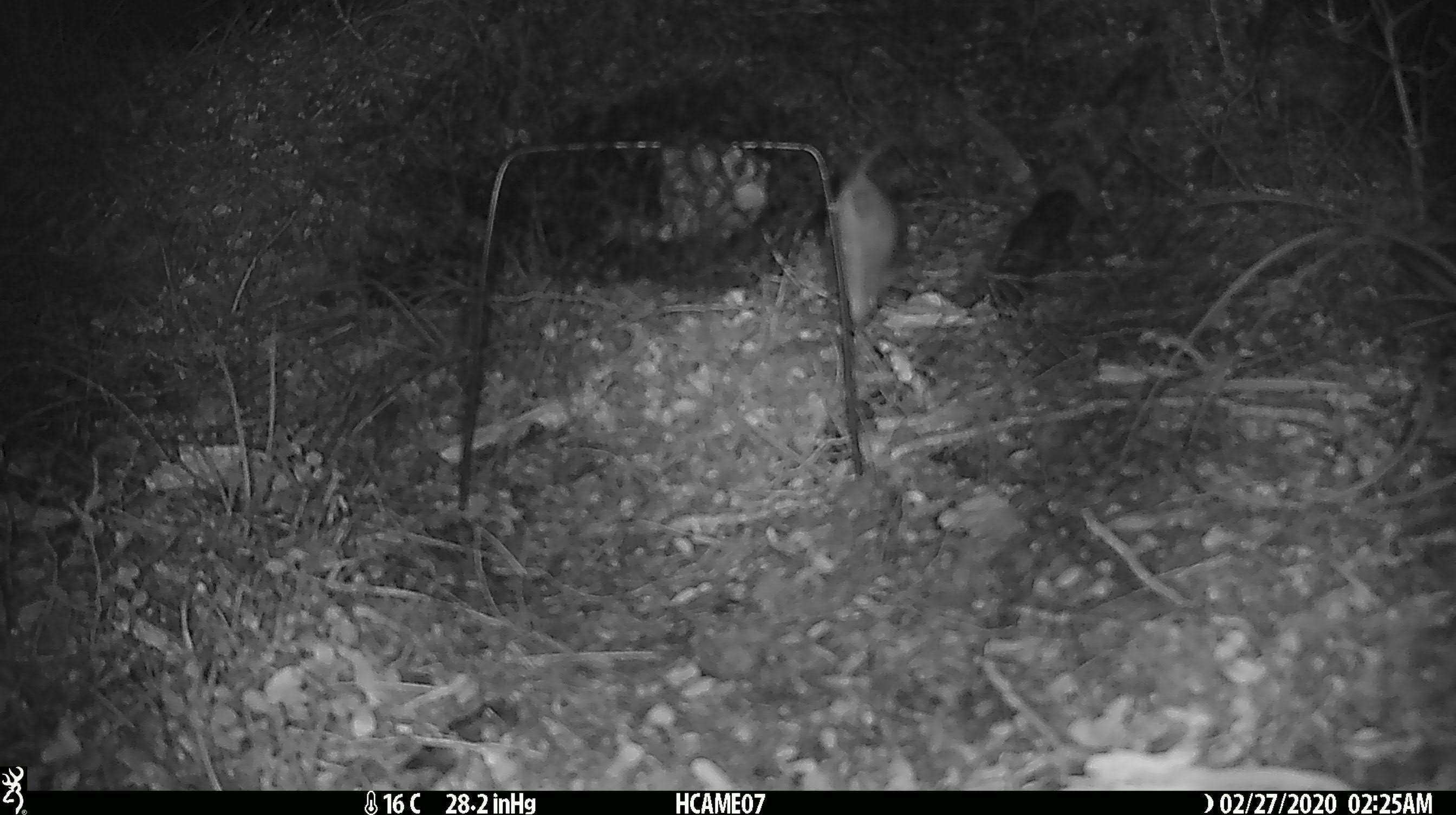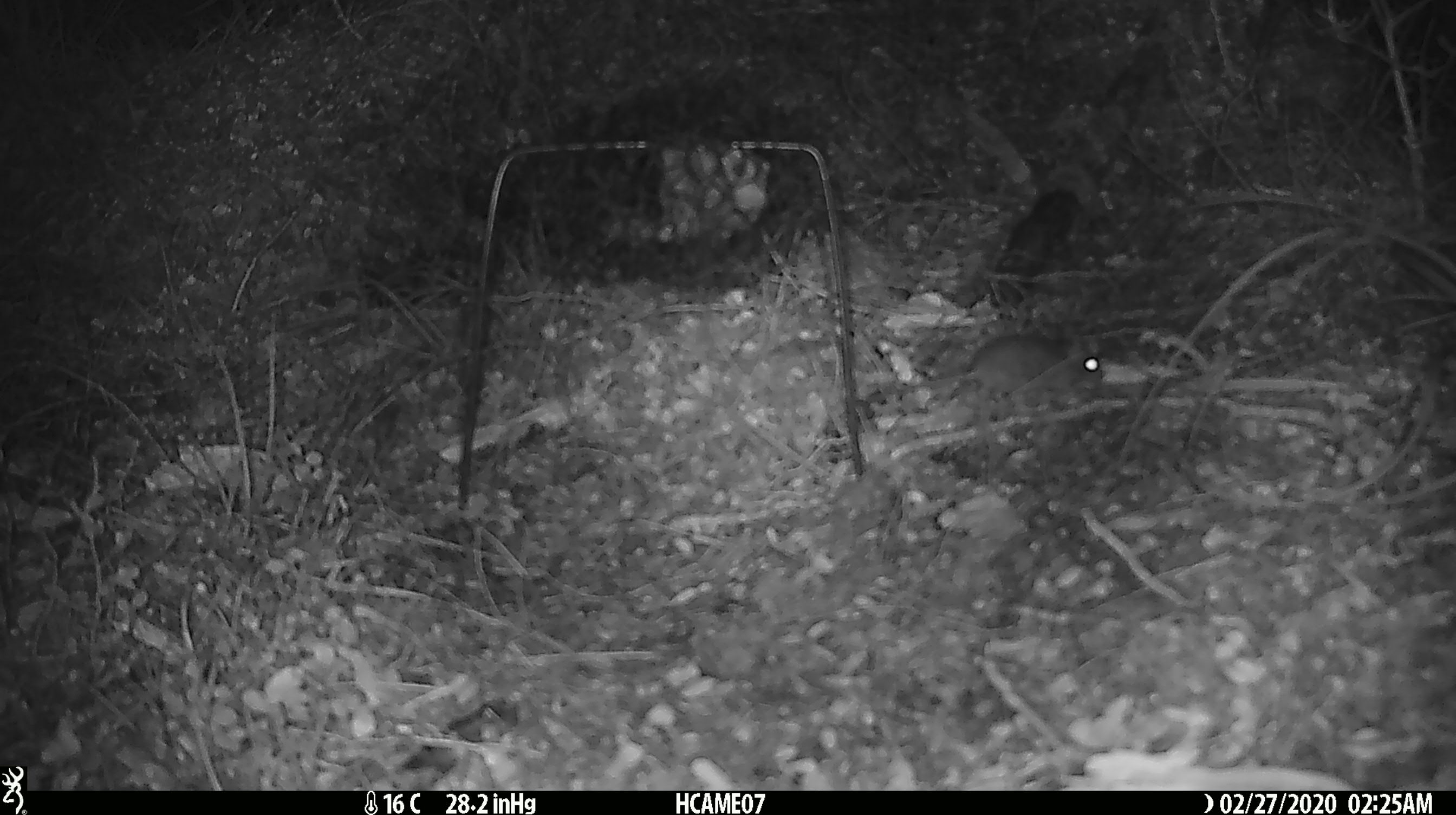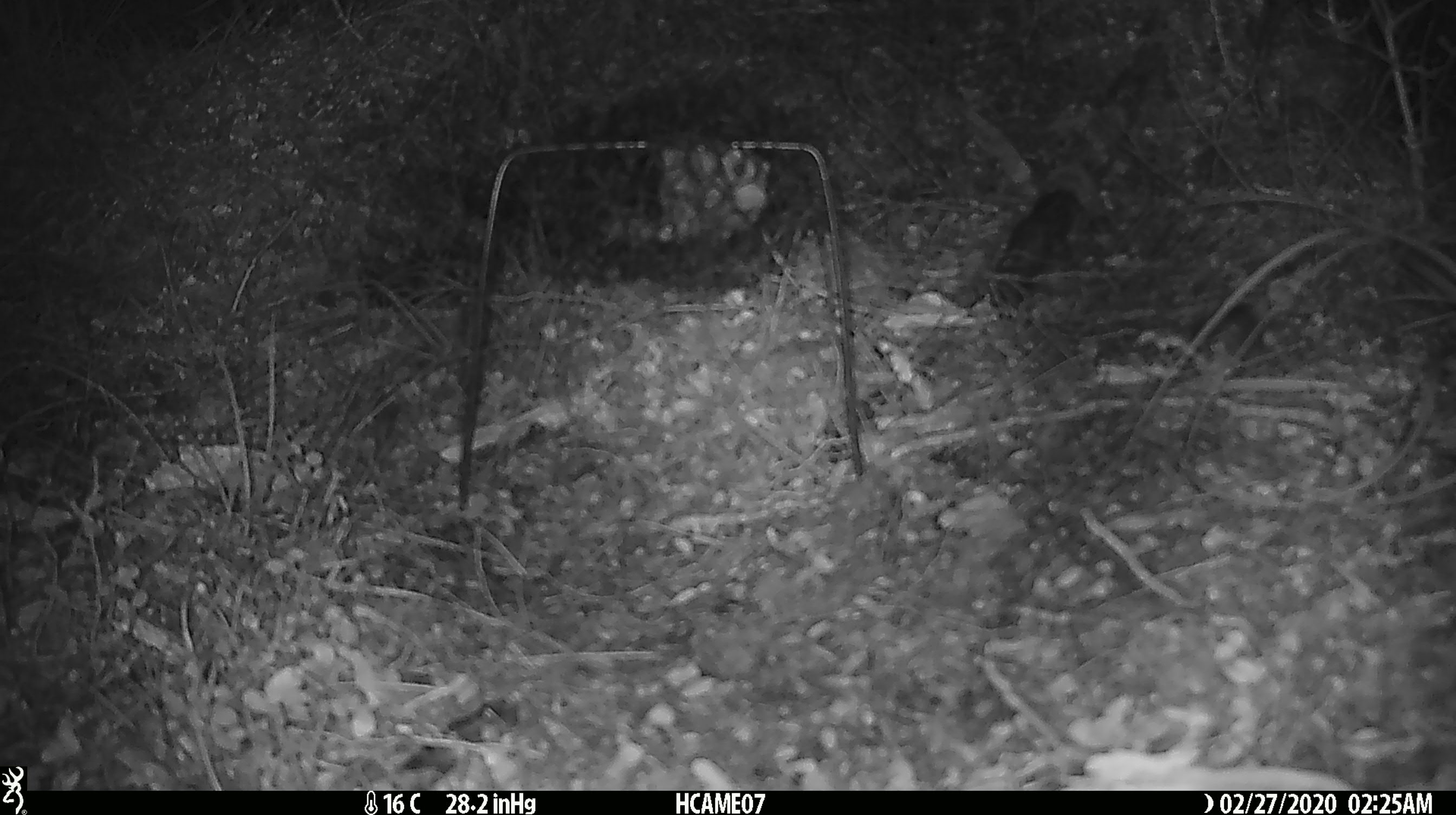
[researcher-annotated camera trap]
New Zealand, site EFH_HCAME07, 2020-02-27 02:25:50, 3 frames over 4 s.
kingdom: Animalia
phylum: Chordata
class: Mammalia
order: Rodentia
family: Muridae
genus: Mus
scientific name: Mus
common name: mouse